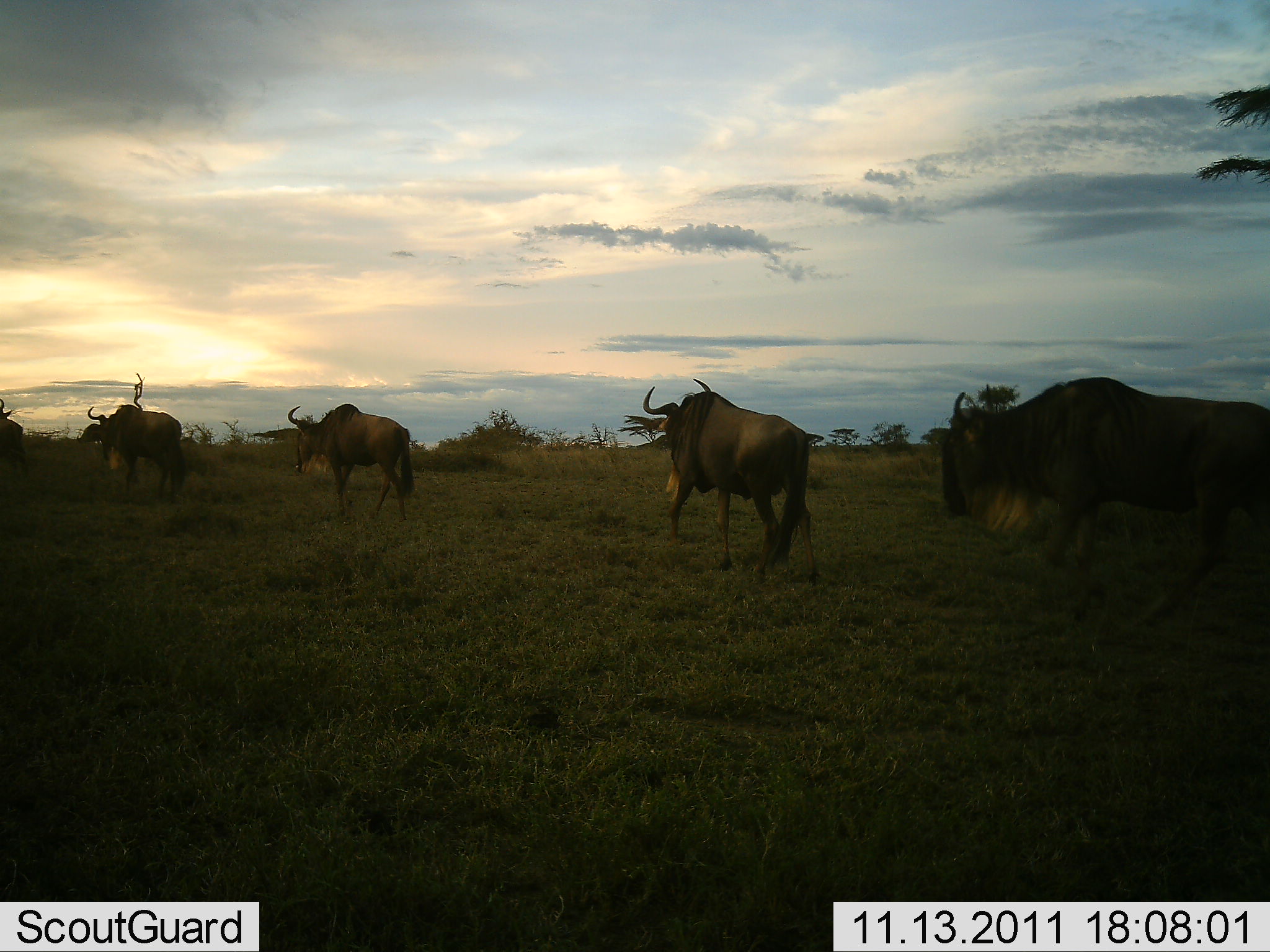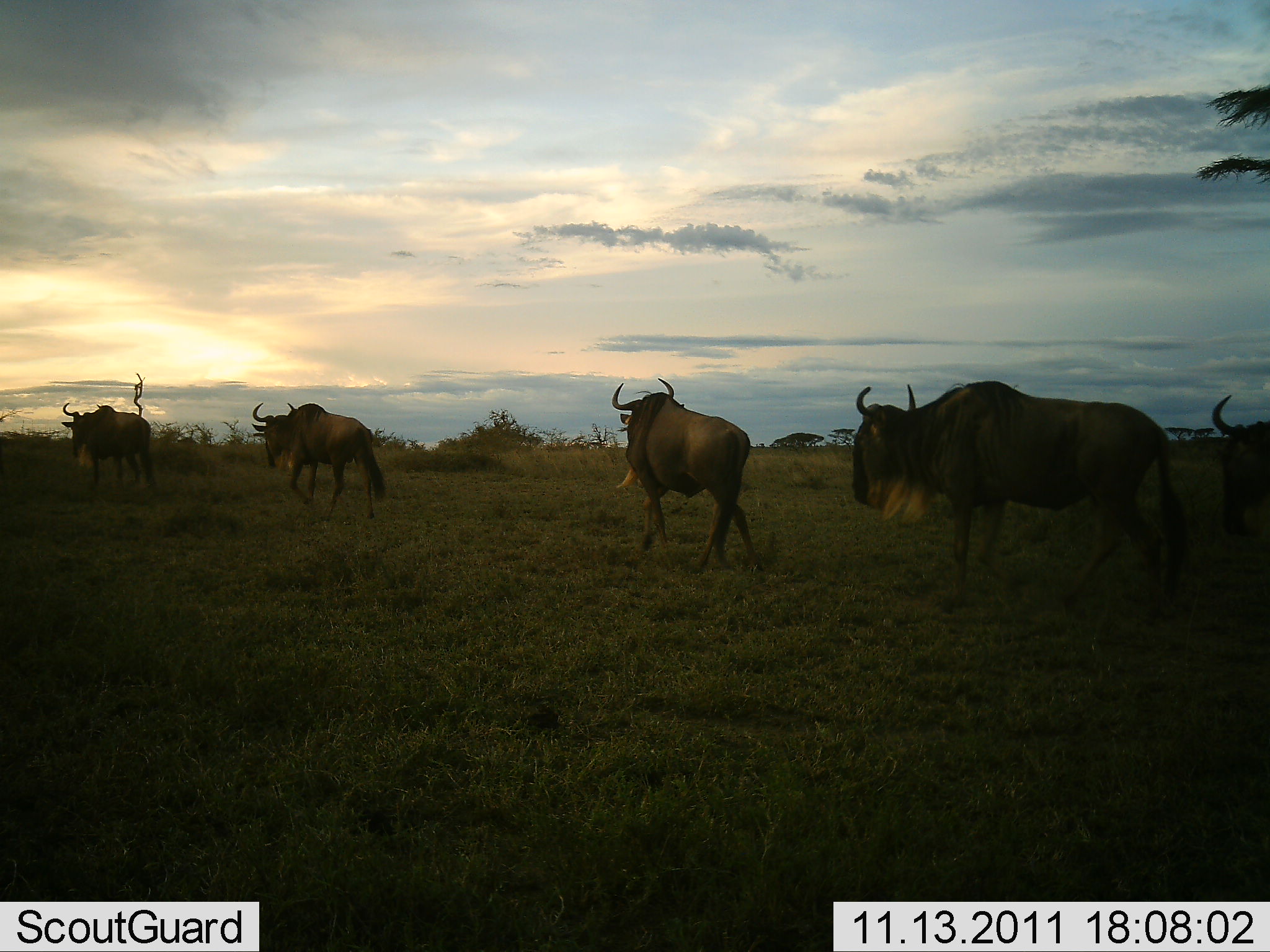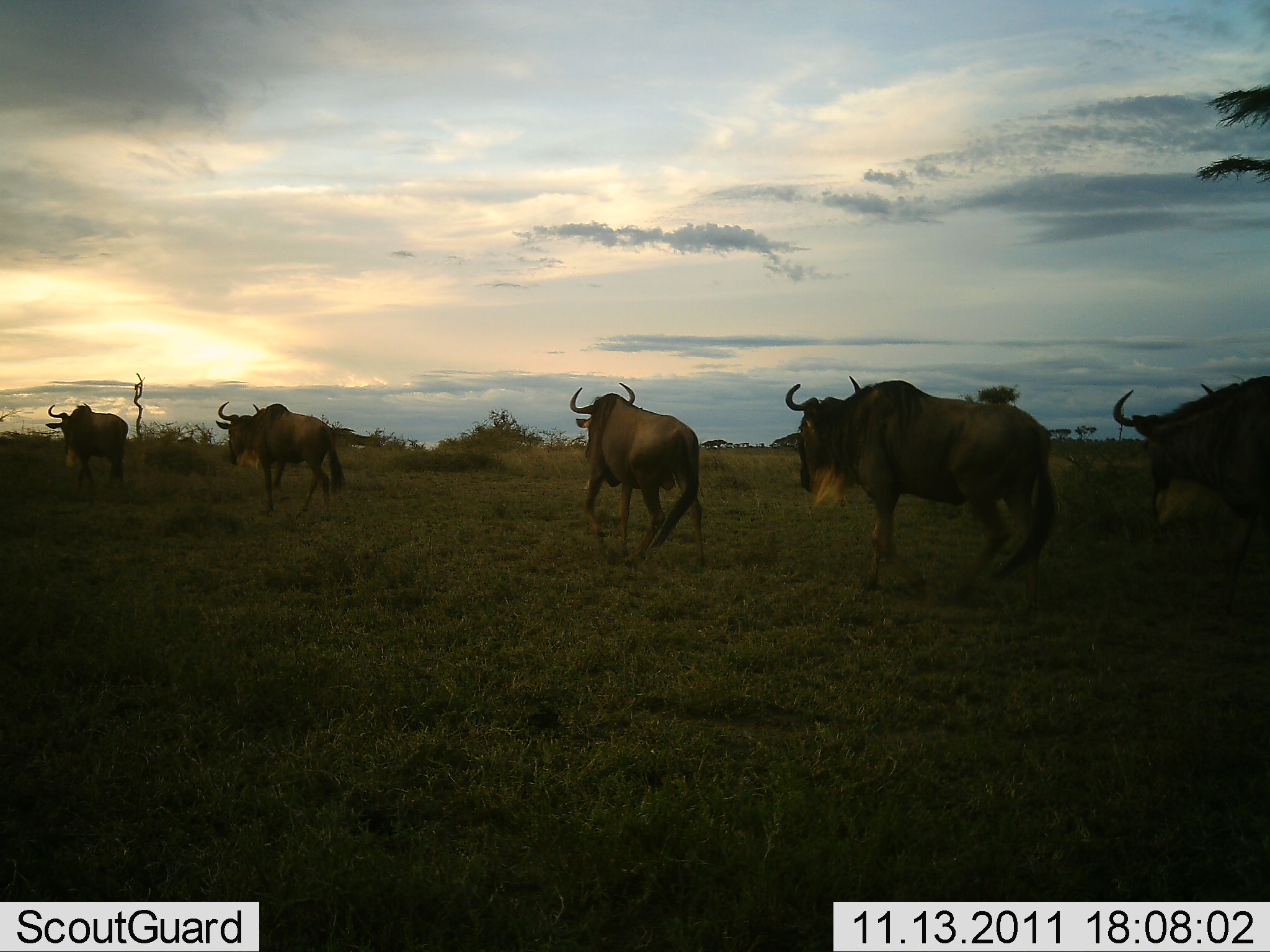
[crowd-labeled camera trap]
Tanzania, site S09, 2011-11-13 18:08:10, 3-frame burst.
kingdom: Animalia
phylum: Chordata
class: Mammalia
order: Artiodactyla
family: Bovidae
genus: Connochaetes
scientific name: Connochaetes taurinus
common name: blue wildebeest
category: wildebeest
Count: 6.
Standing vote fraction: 0%.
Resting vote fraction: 0%.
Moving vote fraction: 100%.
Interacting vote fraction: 0%.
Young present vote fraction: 0%.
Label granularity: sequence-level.